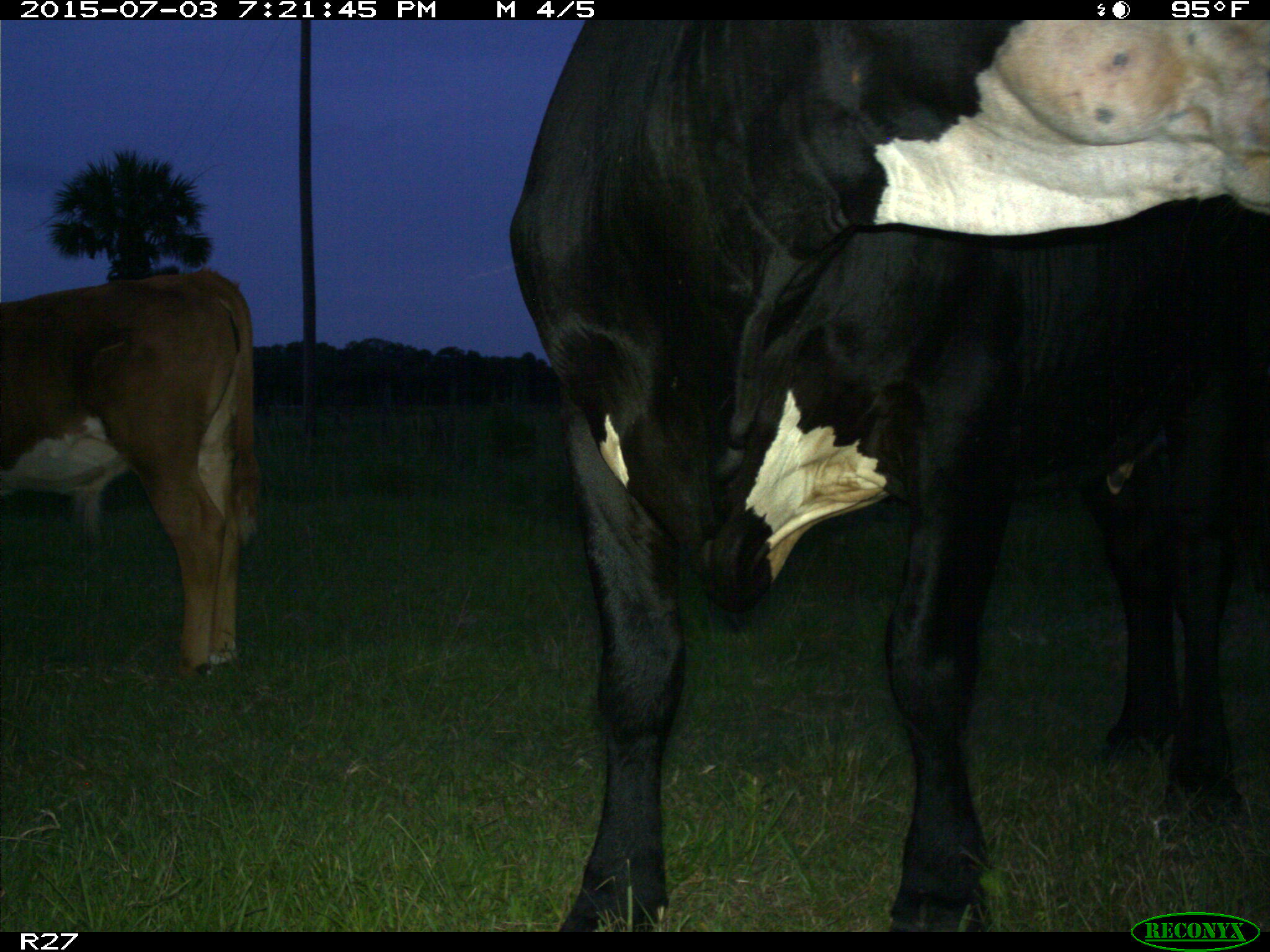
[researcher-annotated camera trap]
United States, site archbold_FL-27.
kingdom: Animalia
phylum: Chordata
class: Mammalia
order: Artiodactyla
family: Bovidae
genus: Bos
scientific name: Bos taurus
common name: domestic cow